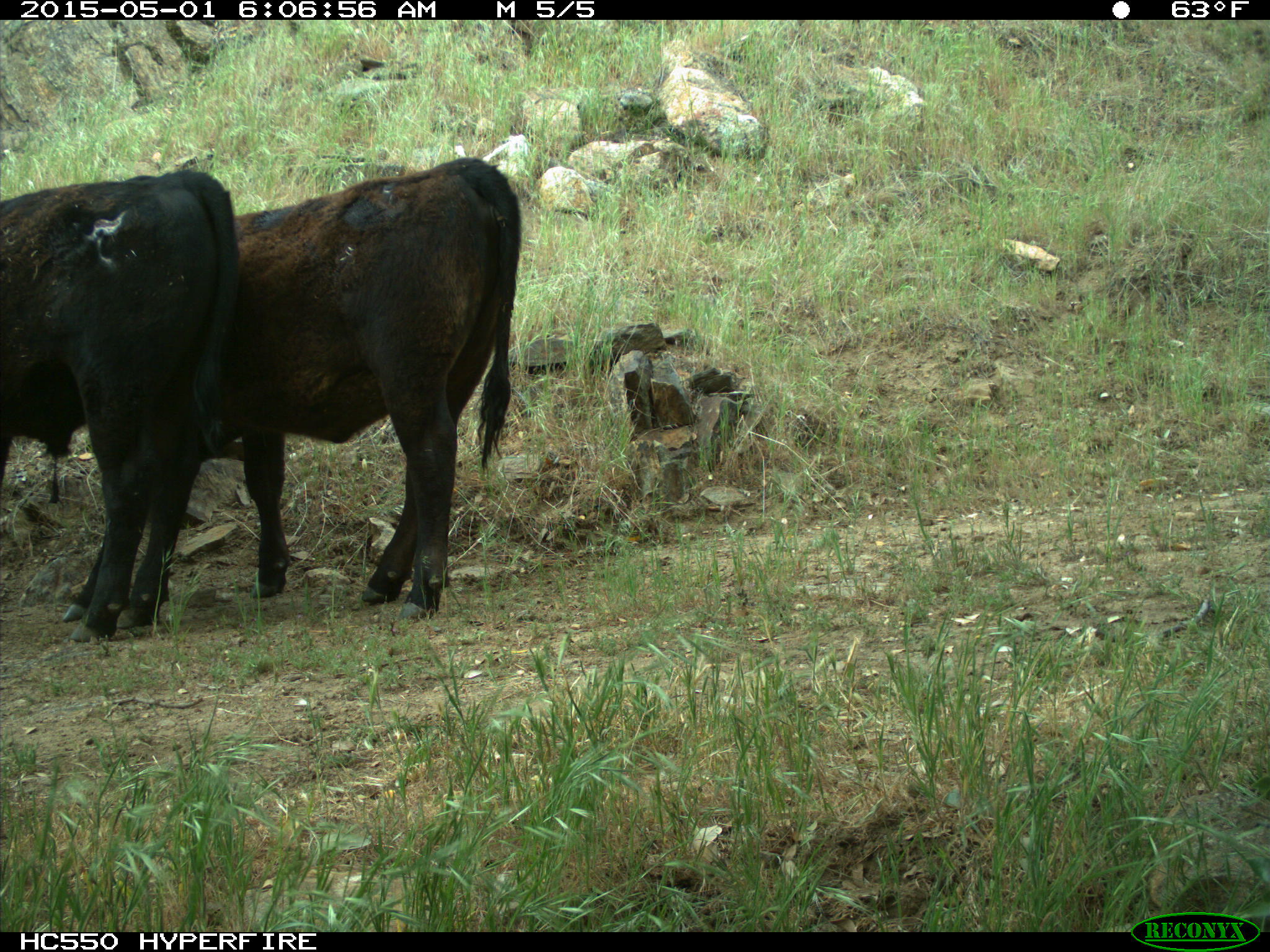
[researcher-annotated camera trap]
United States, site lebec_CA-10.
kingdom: Animalia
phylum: Chordata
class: Mammalia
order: Artiodactyla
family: Bovidae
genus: Bos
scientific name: Bos taurus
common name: domestic cow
Bos taurus (domestic cow).